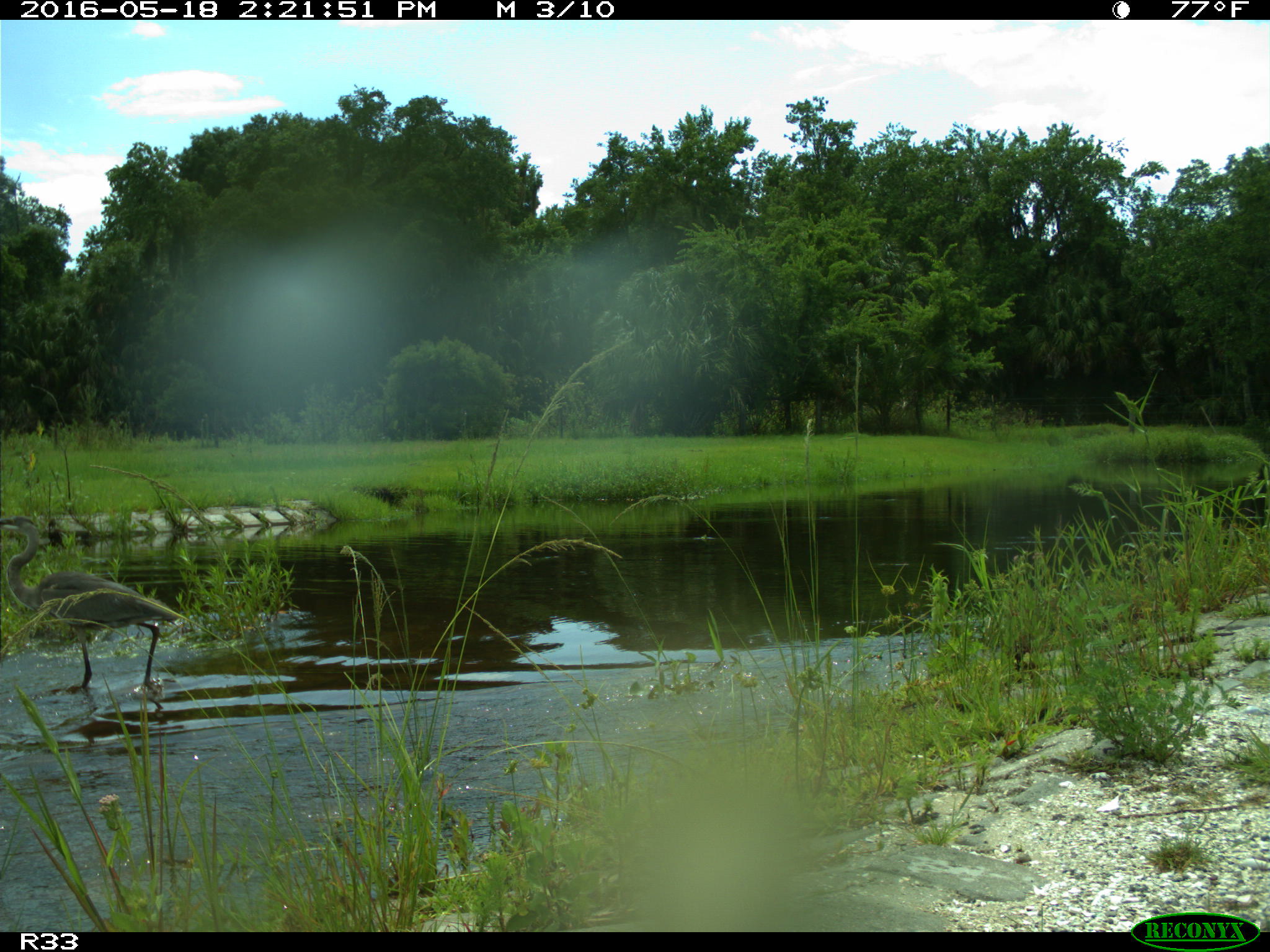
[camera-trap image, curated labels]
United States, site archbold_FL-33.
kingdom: Animalia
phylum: Chordata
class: Aves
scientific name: Aves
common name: birds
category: unidentified bird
Unidentified bird (birds) (Aves).